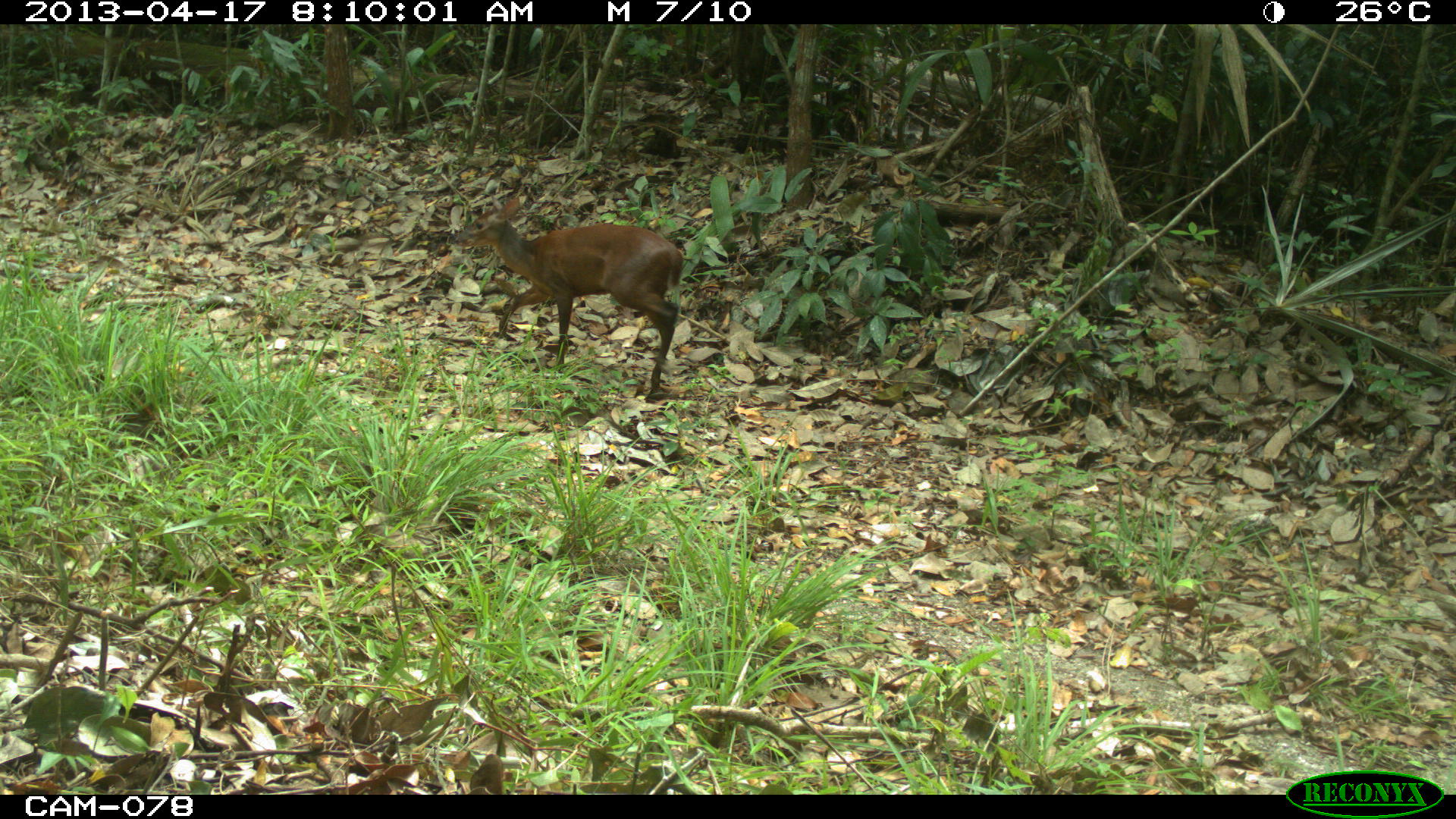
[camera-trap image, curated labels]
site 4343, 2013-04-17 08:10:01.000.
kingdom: Animalia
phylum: Chordata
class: Mammalia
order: Artiodactyla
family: Cervidae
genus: Mazama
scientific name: Mazama temama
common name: central american red brocket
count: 1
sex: female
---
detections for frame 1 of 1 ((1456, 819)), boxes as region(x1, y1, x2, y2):
mazama temama: region(452, 193, 683, 399)